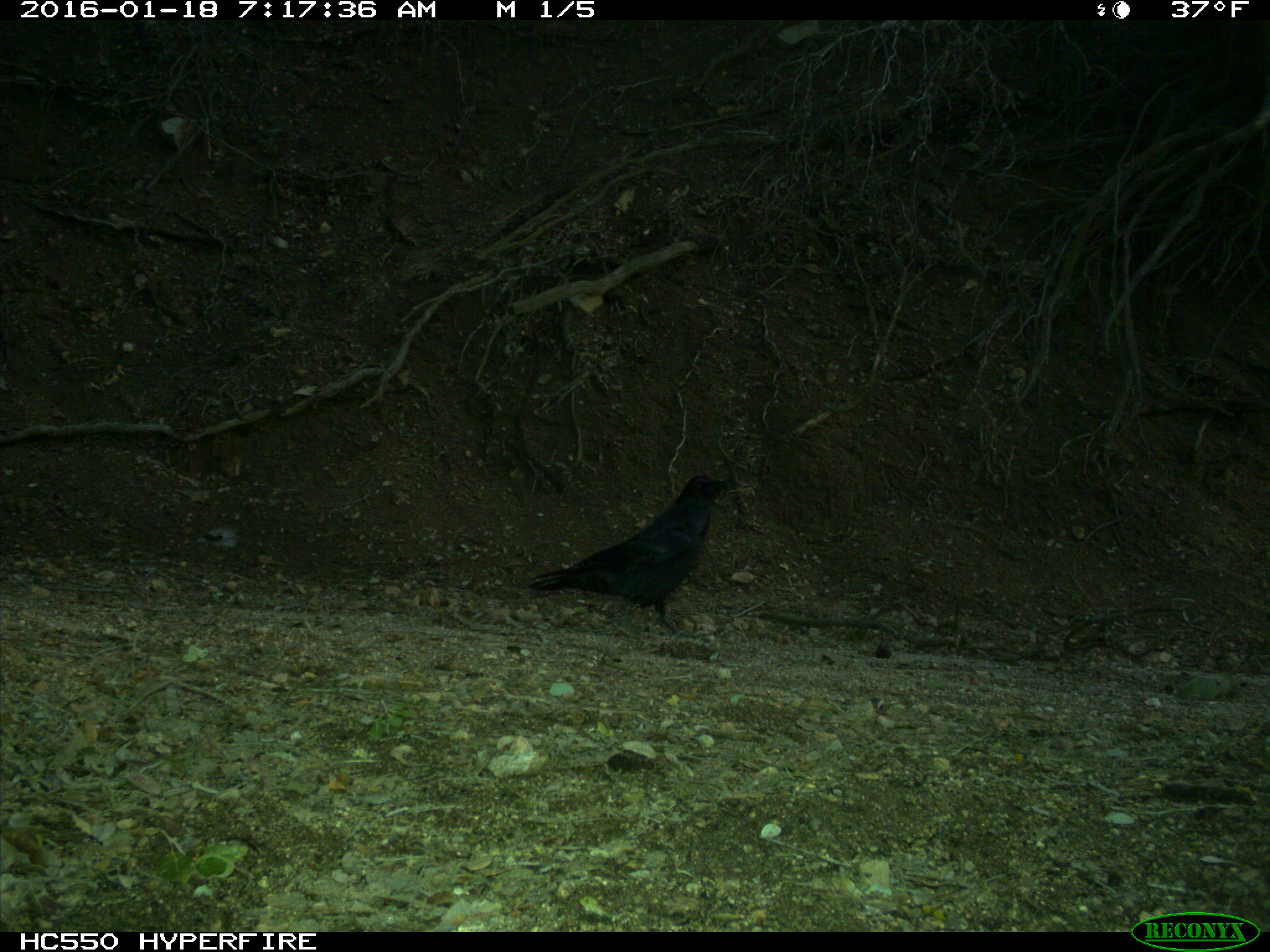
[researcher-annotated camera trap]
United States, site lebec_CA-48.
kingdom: Animalia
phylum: Chordata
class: Aves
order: Passeriformes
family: Corvidae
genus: Corvus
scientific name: Corvus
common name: crows and ravens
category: unidentified corvus